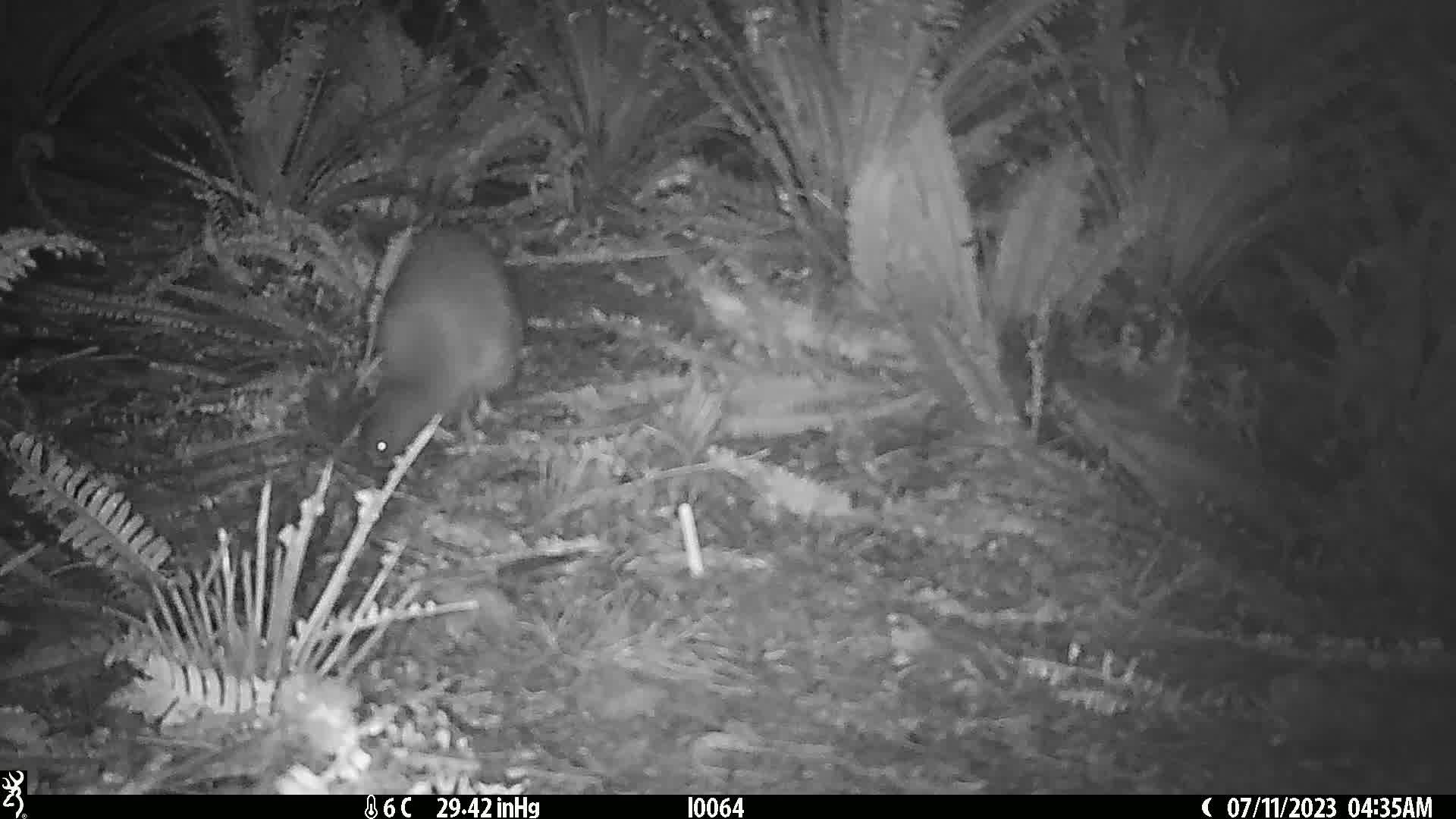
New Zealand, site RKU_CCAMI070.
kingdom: Animalia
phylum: Chordata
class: Aves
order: Apterygiformes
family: Apterygidae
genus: Apteryx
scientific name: Apteryx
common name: kiwi